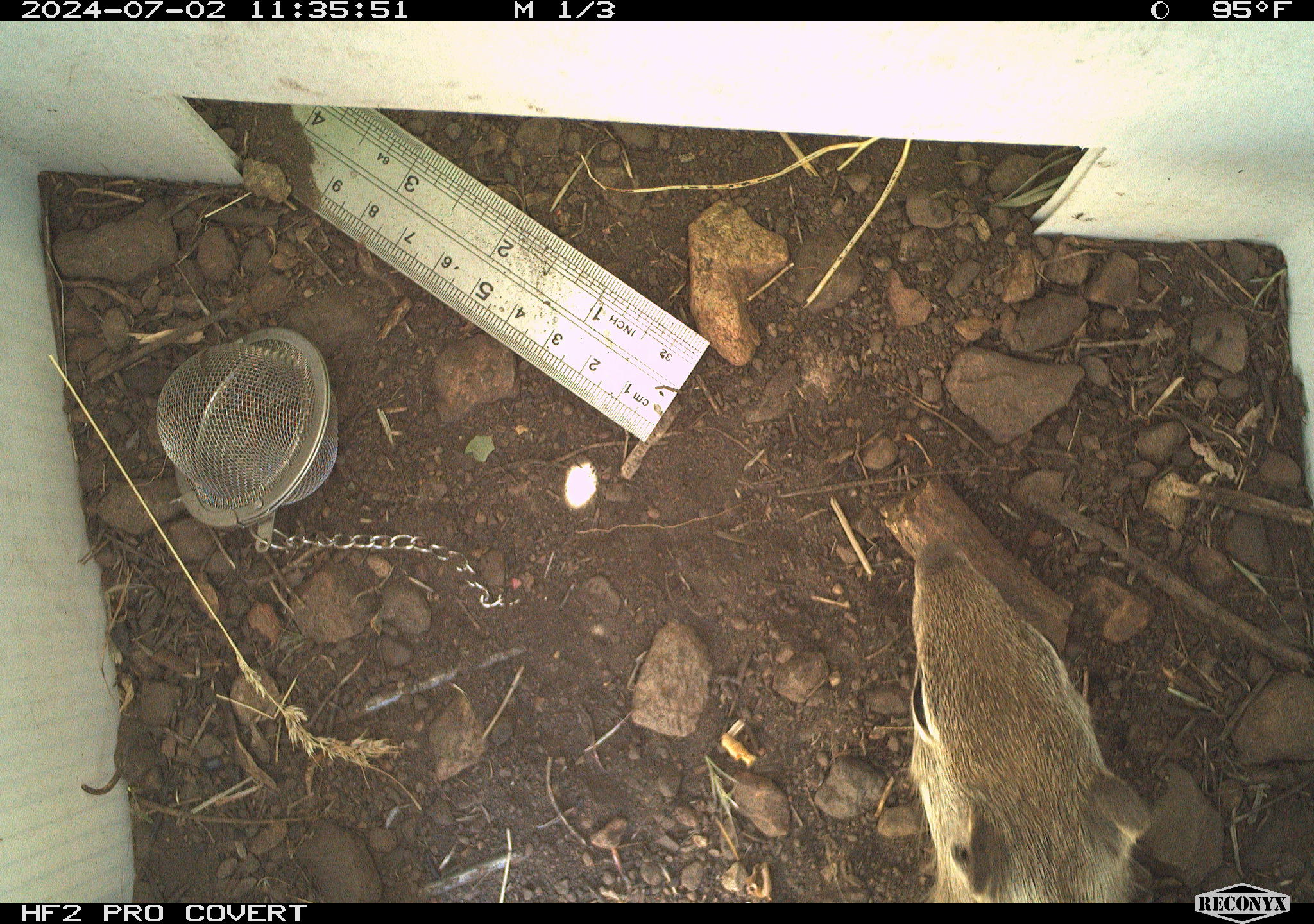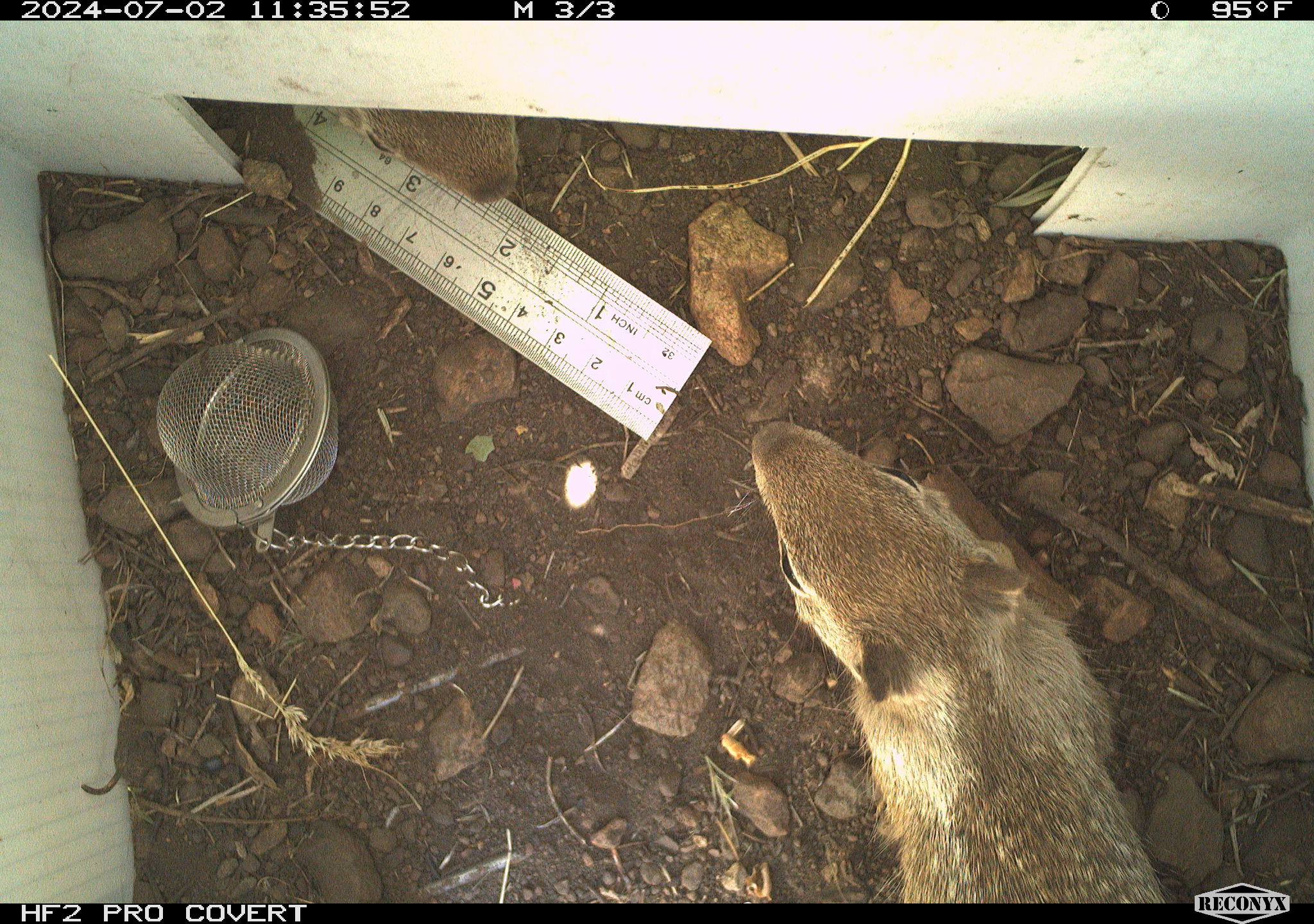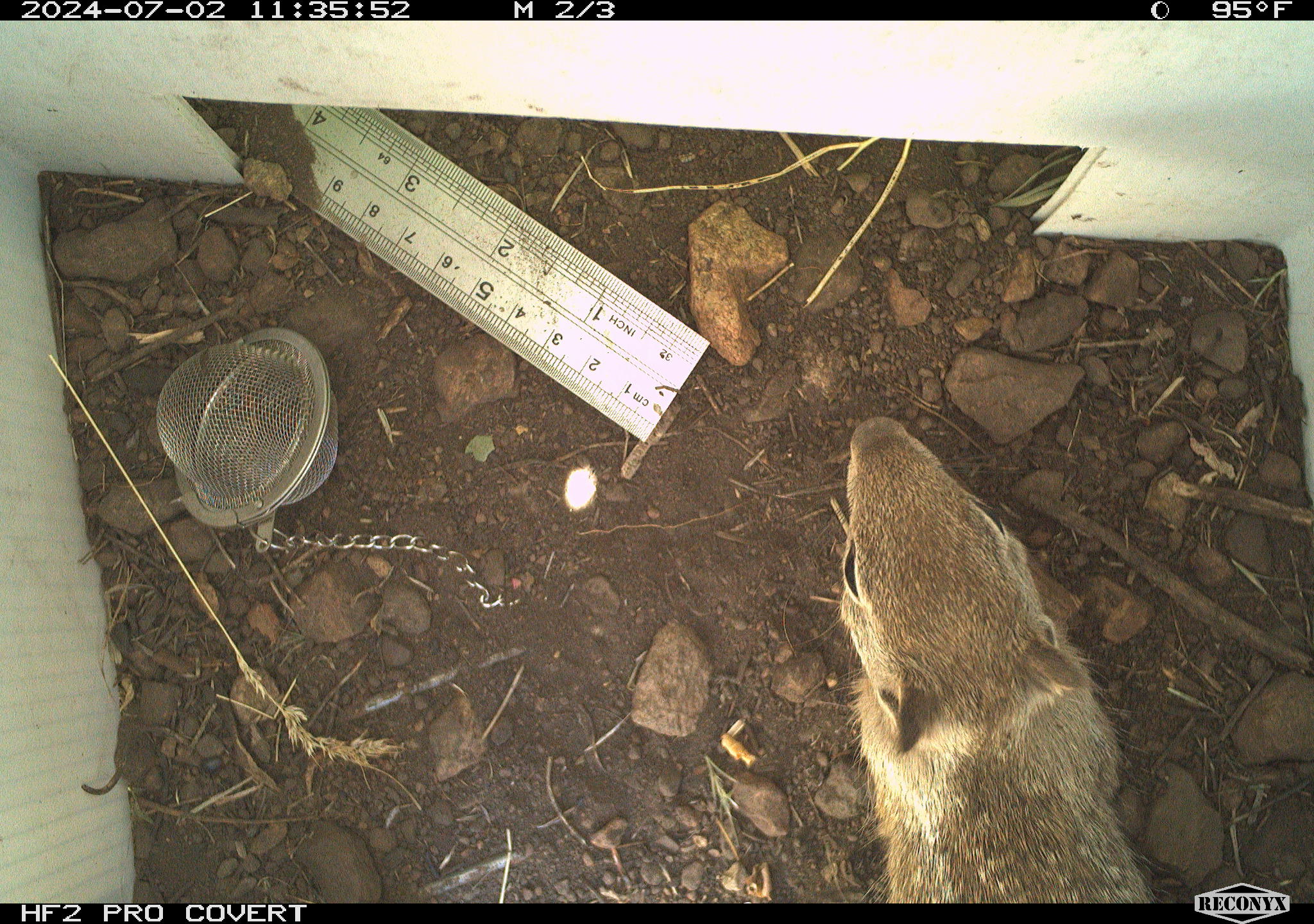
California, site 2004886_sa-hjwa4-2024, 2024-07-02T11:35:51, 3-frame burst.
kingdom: Animalia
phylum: Chordata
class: Mammalia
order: Rodentia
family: Sciuridae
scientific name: Sciuridae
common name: squirrels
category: sciuridae family